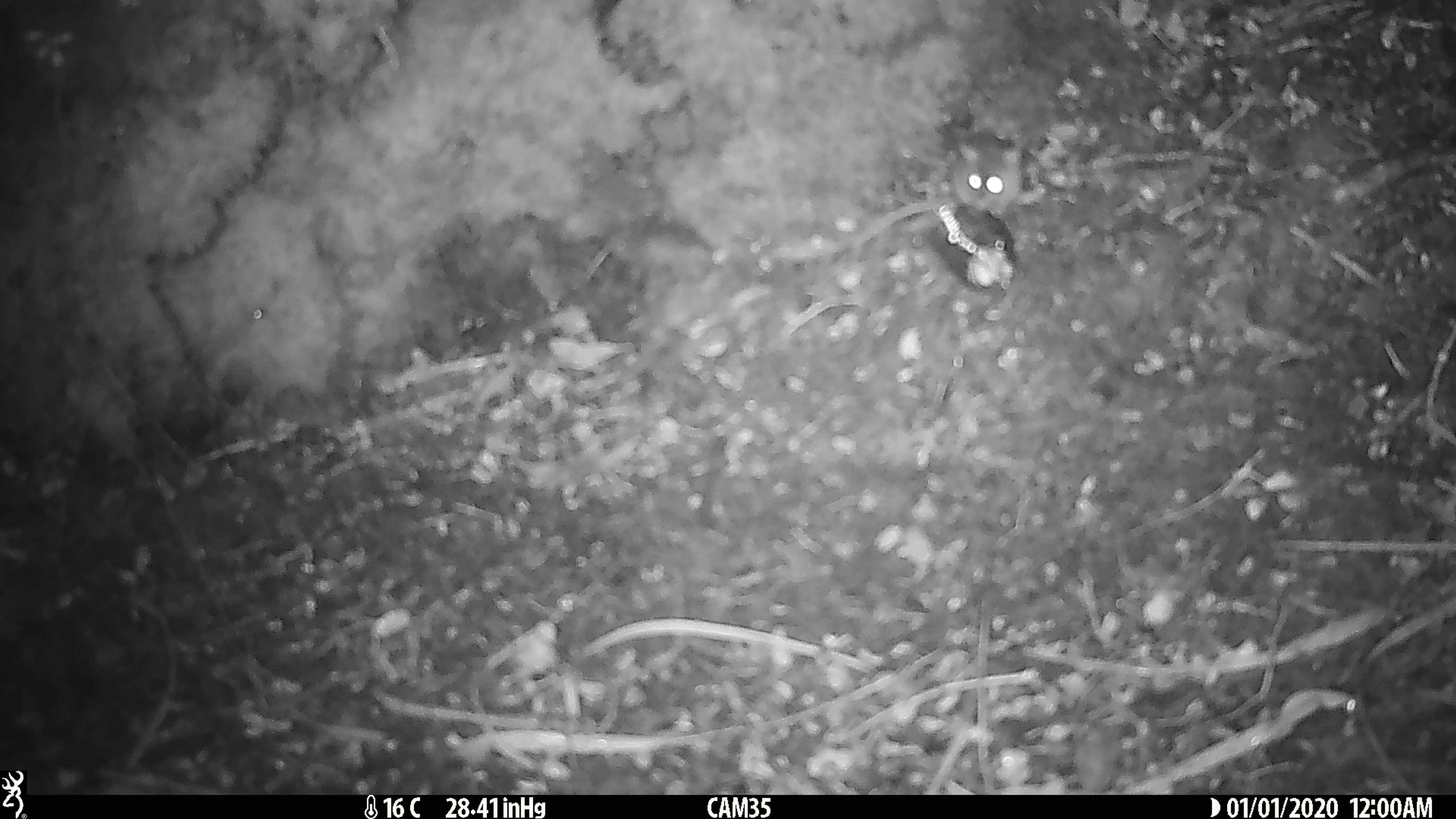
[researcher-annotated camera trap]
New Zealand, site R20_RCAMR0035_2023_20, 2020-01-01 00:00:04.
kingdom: Animalia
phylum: Chordata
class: Mammalia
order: Rodentia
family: Muridae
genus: Mus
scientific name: Mus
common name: mouse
Mouse (Mus).